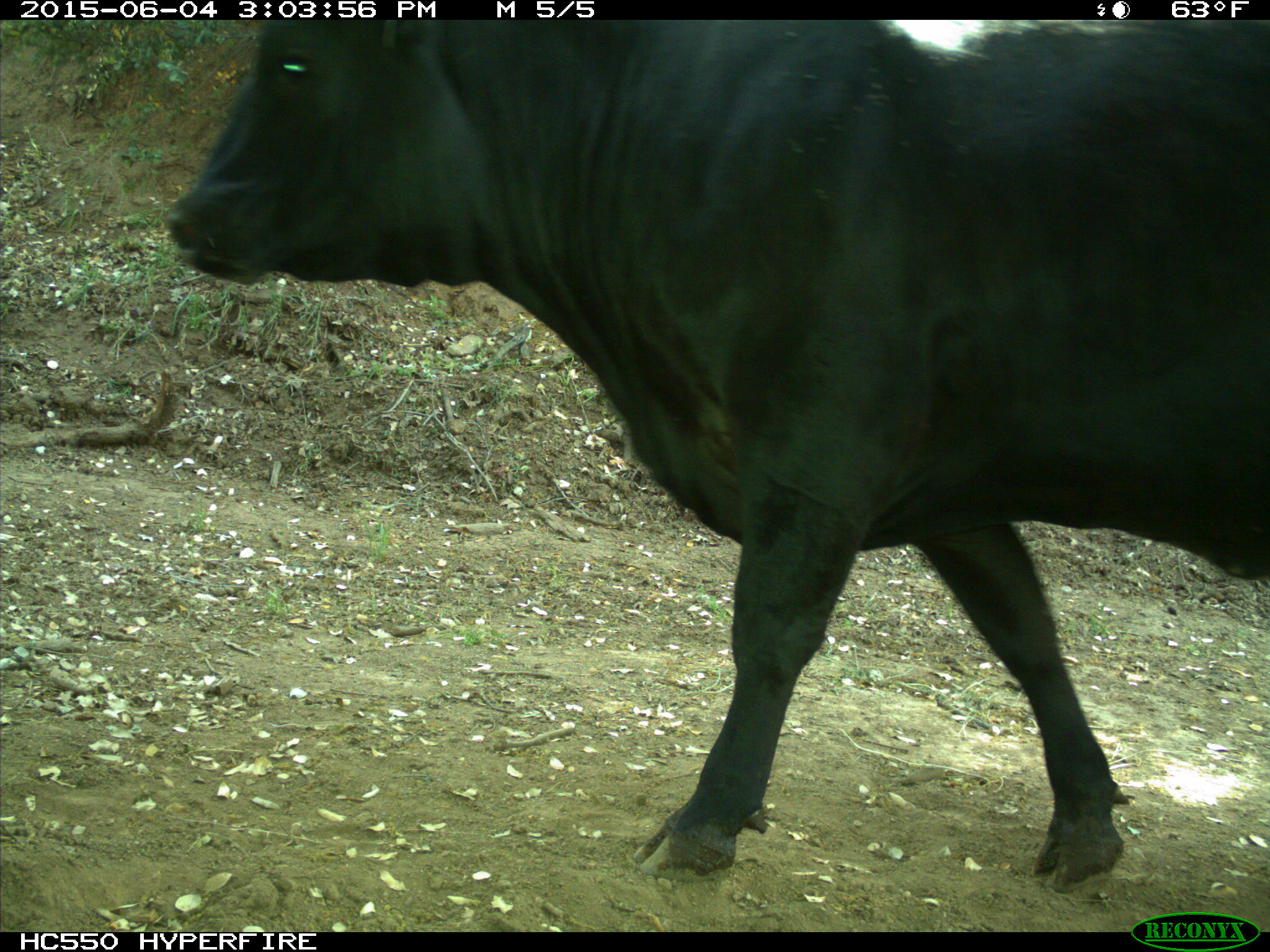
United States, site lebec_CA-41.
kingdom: Animalia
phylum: Chordata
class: Mammalia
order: Artiodactyla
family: Bovidae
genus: Bos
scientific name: Bos taurus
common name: domestic cow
Bos taurus (domestic cow).